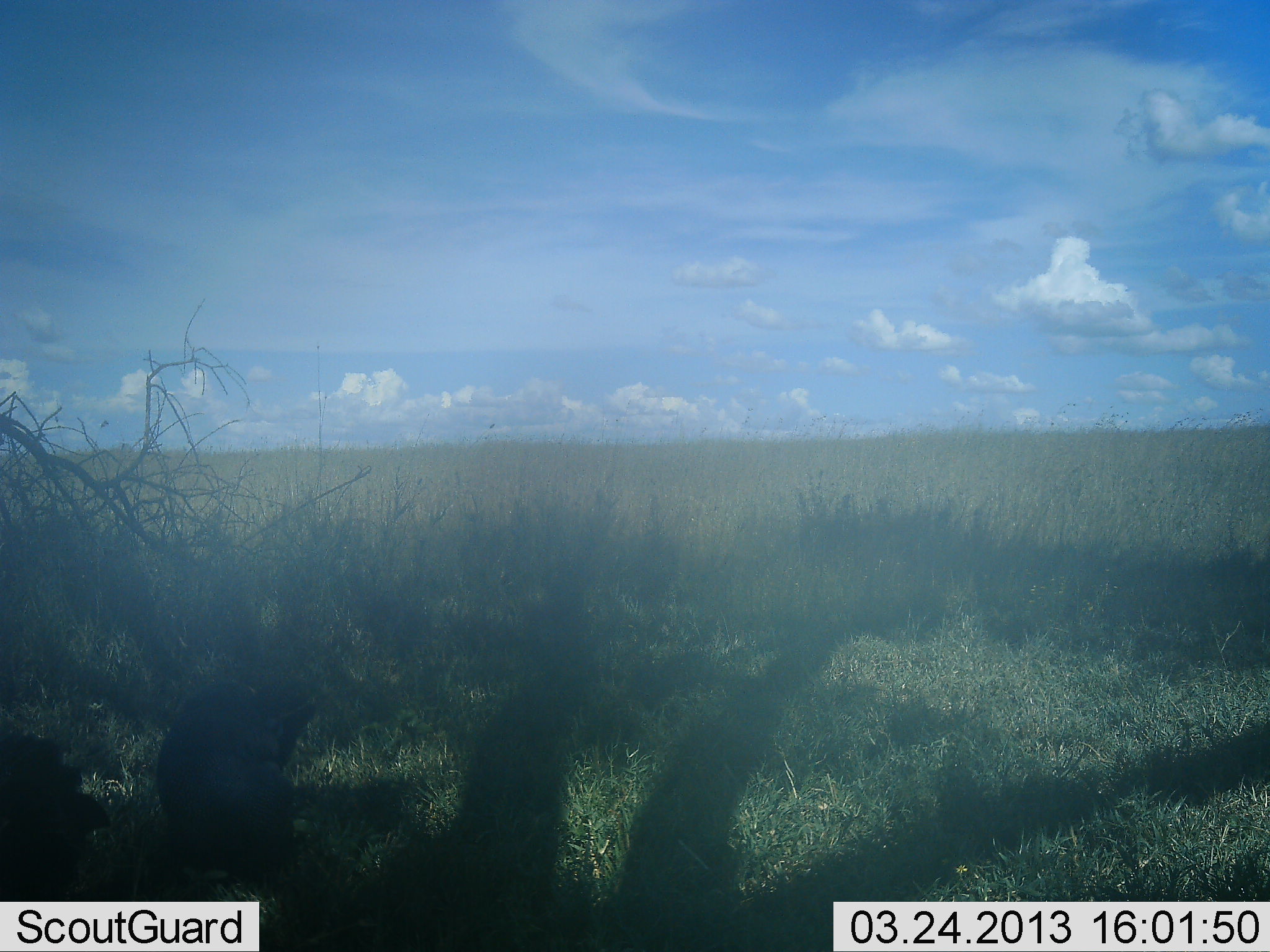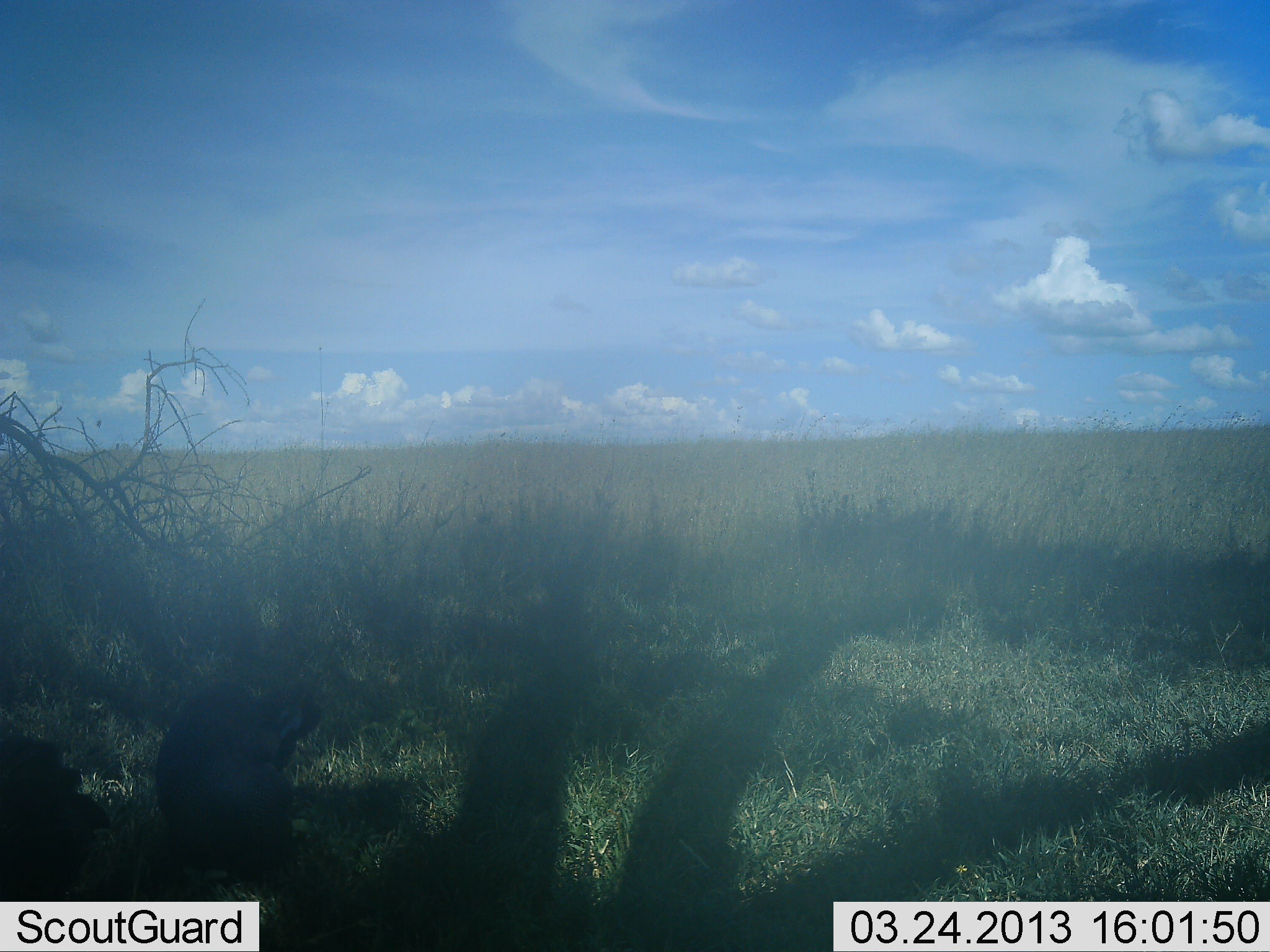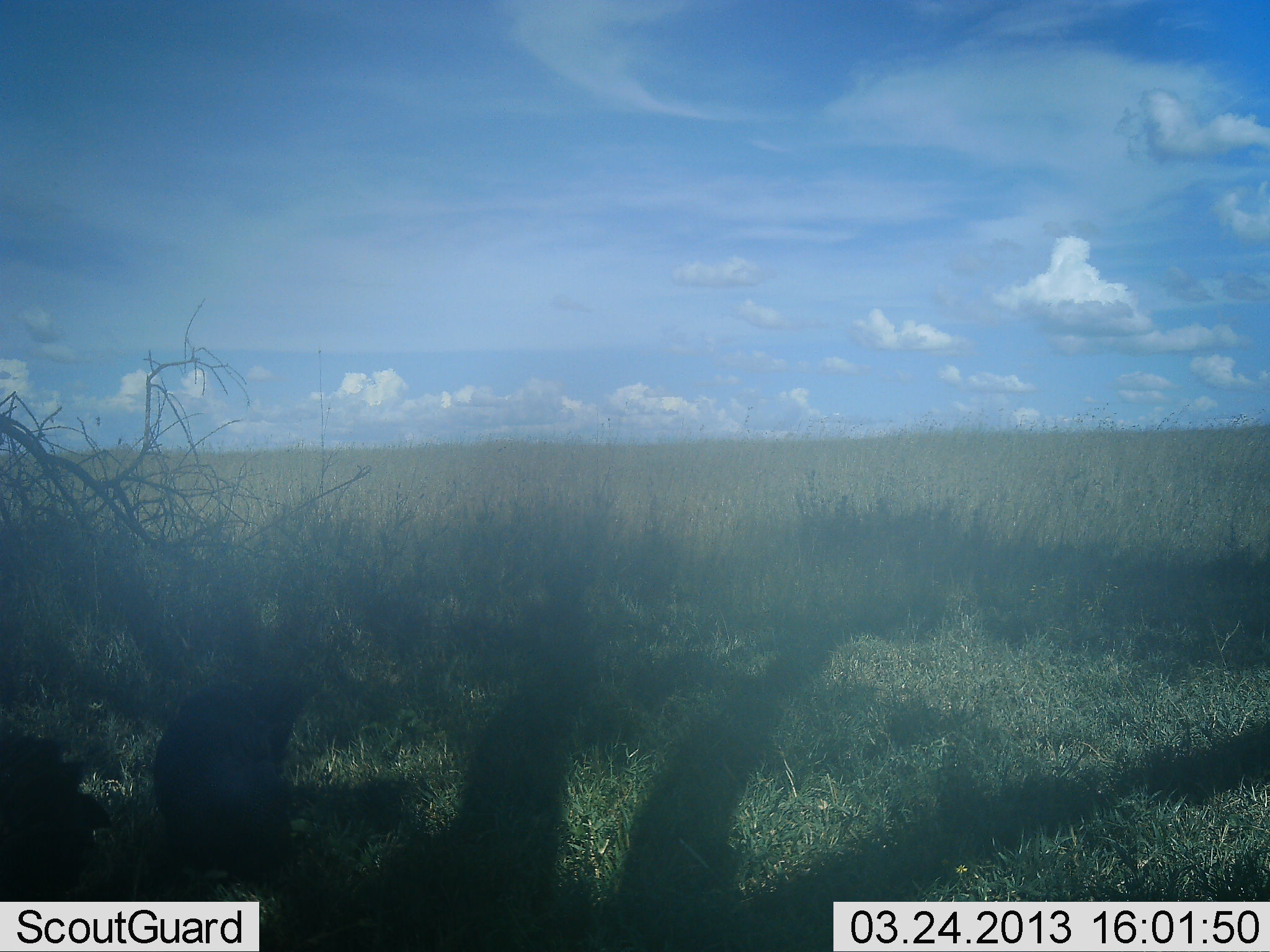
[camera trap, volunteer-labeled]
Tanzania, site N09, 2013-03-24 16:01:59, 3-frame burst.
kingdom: Animalia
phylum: Chordata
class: Aves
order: Galliformes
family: Numididae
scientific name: Numididae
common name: guinea fowl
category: guineafowl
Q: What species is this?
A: Guineafowl (guinea fowl) (Numididae).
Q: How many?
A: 2.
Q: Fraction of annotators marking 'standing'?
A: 67%.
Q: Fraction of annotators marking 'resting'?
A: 0%.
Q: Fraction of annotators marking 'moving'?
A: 0%.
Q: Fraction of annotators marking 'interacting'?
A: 0%.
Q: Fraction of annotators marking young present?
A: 0%.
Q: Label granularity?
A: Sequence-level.